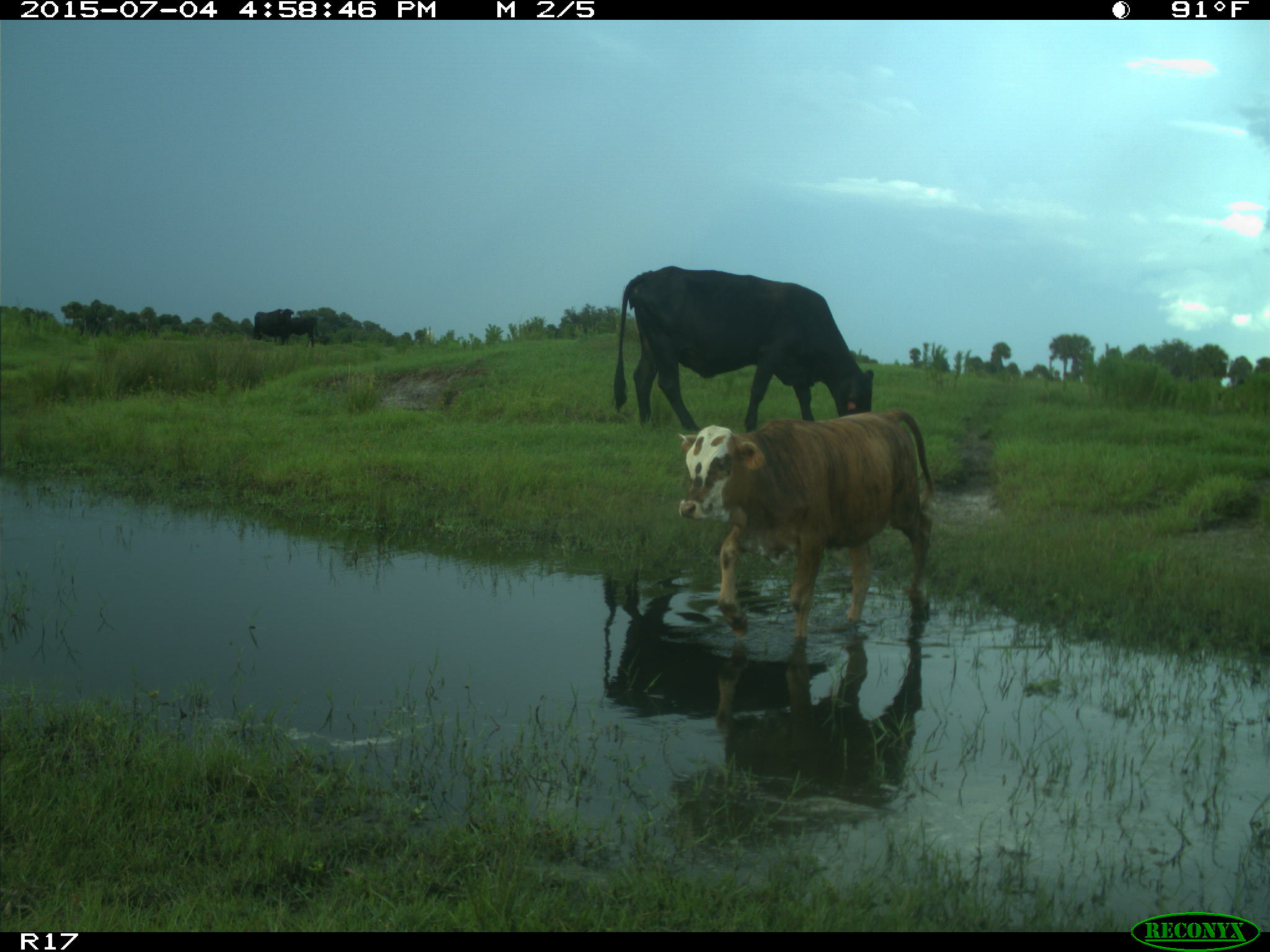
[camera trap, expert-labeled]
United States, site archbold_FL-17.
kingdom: Animalia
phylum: Chordata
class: Mammalia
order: Artiodactyla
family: Bovidae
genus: Bos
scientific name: Bos taurus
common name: domestic cow